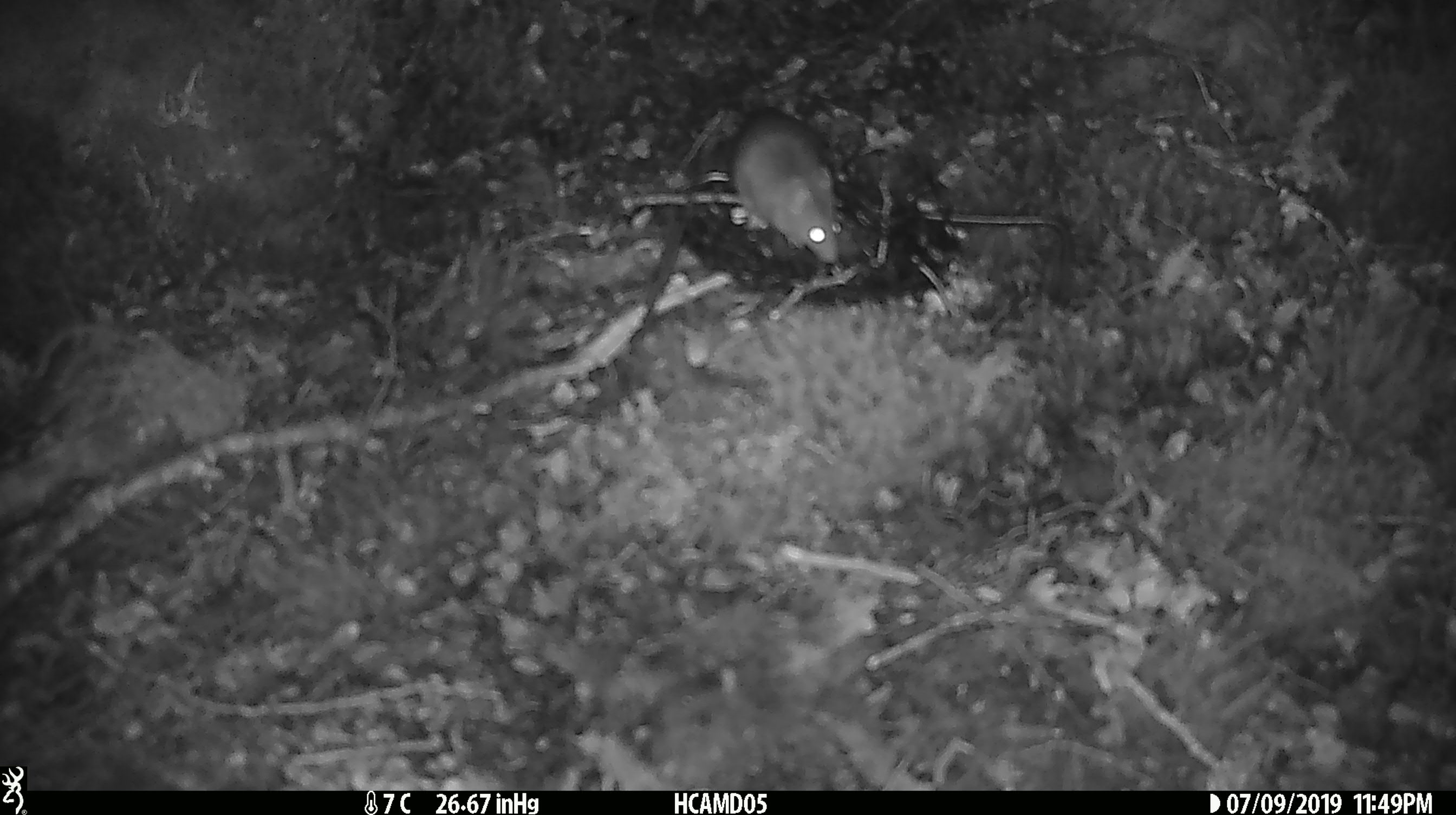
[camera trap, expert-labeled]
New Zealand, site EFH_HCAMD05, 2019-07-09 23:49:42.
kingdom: Animalia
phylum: Chordata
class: Mammalia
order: Rodentia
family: Muridae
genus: Mus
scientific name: Mus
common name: mouse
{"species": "mouse (Mus)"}